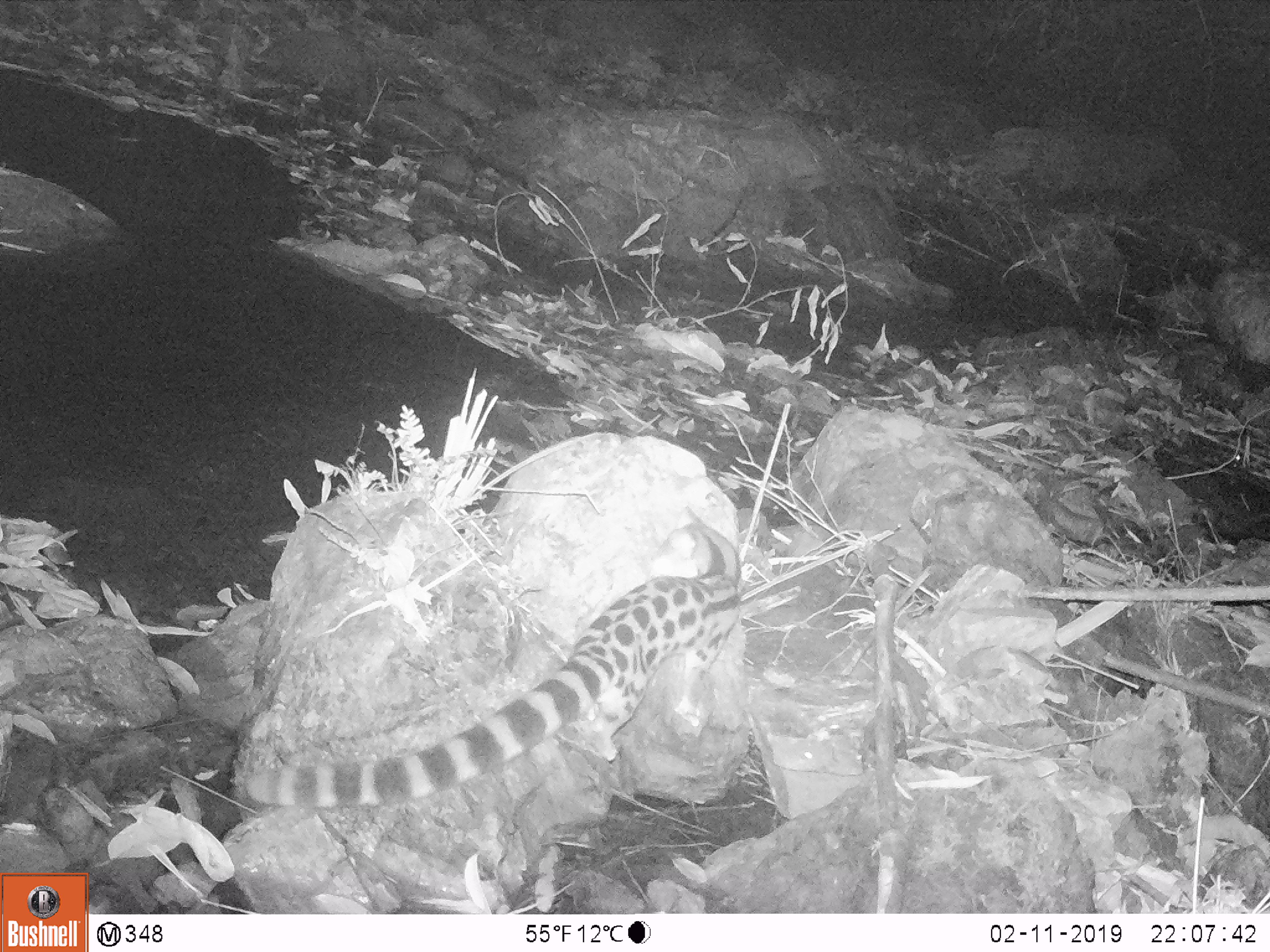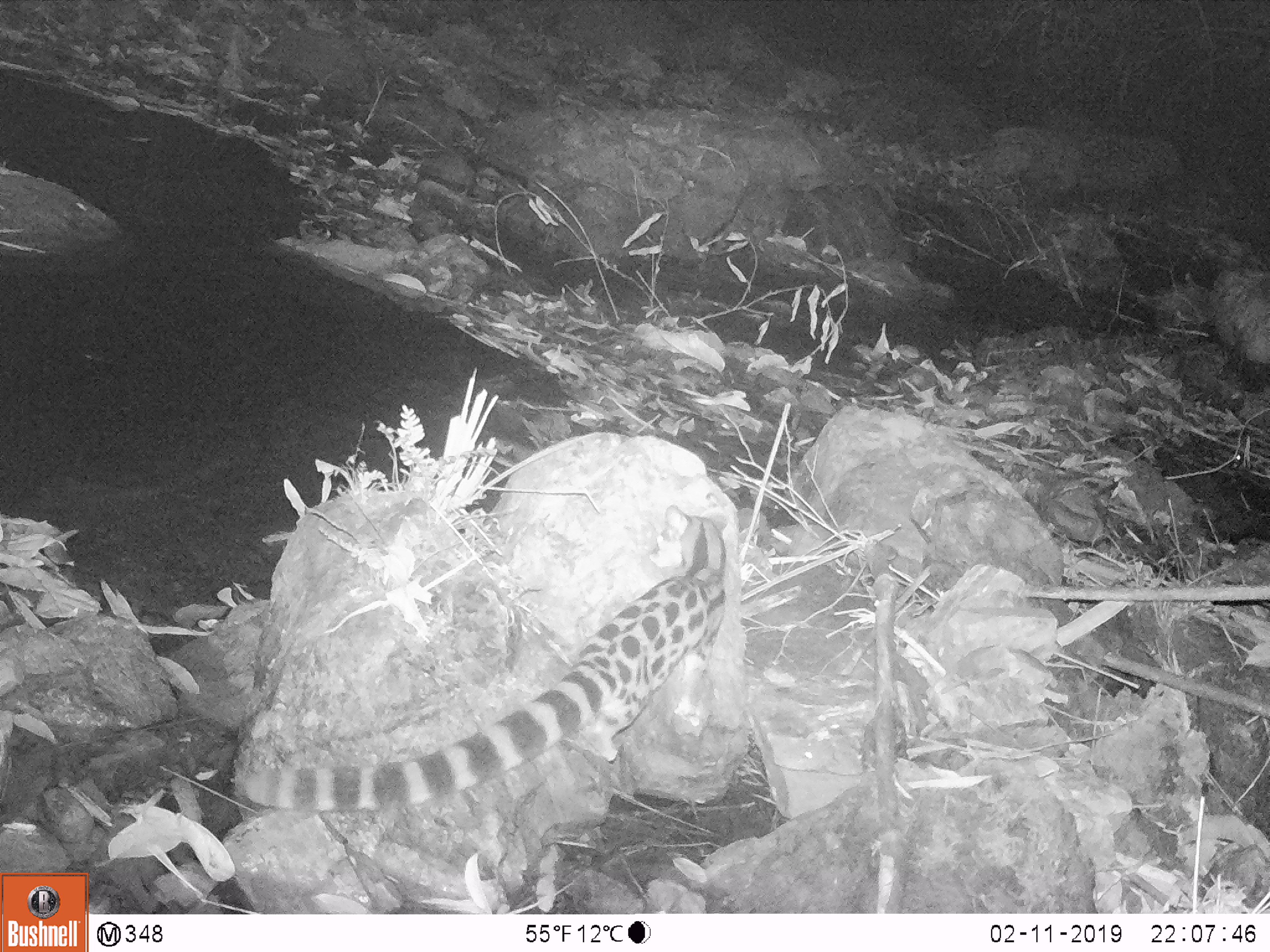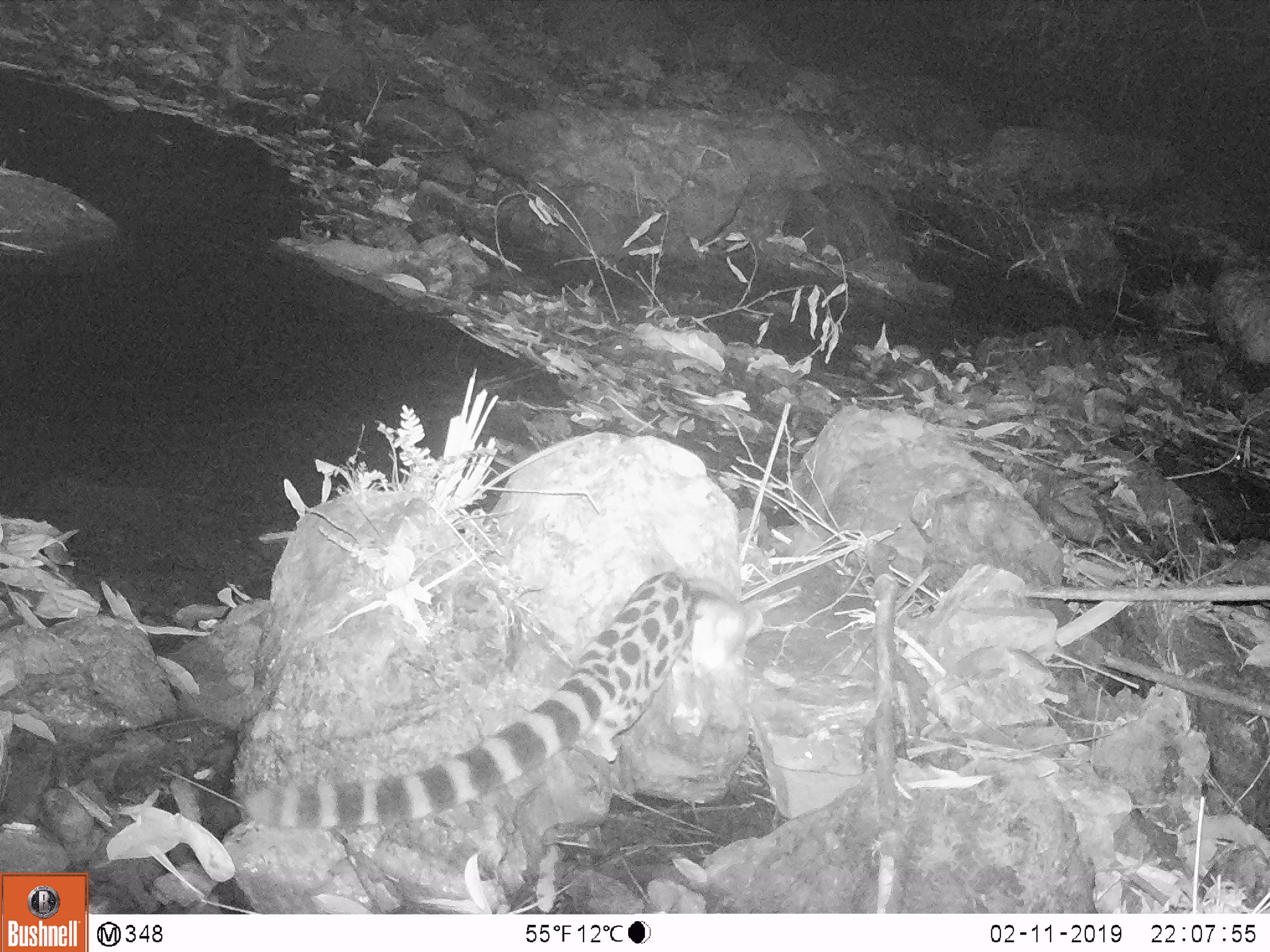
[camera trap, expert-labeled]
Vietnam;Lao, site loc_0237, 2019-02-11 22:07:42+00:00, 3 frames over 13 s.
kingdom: Animalia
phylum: Chordata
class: Mammalia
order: Carnivora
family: Prionodontidae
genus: Prionodon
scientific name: Prionodon pardicolor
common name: spotted linsang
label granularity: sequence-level